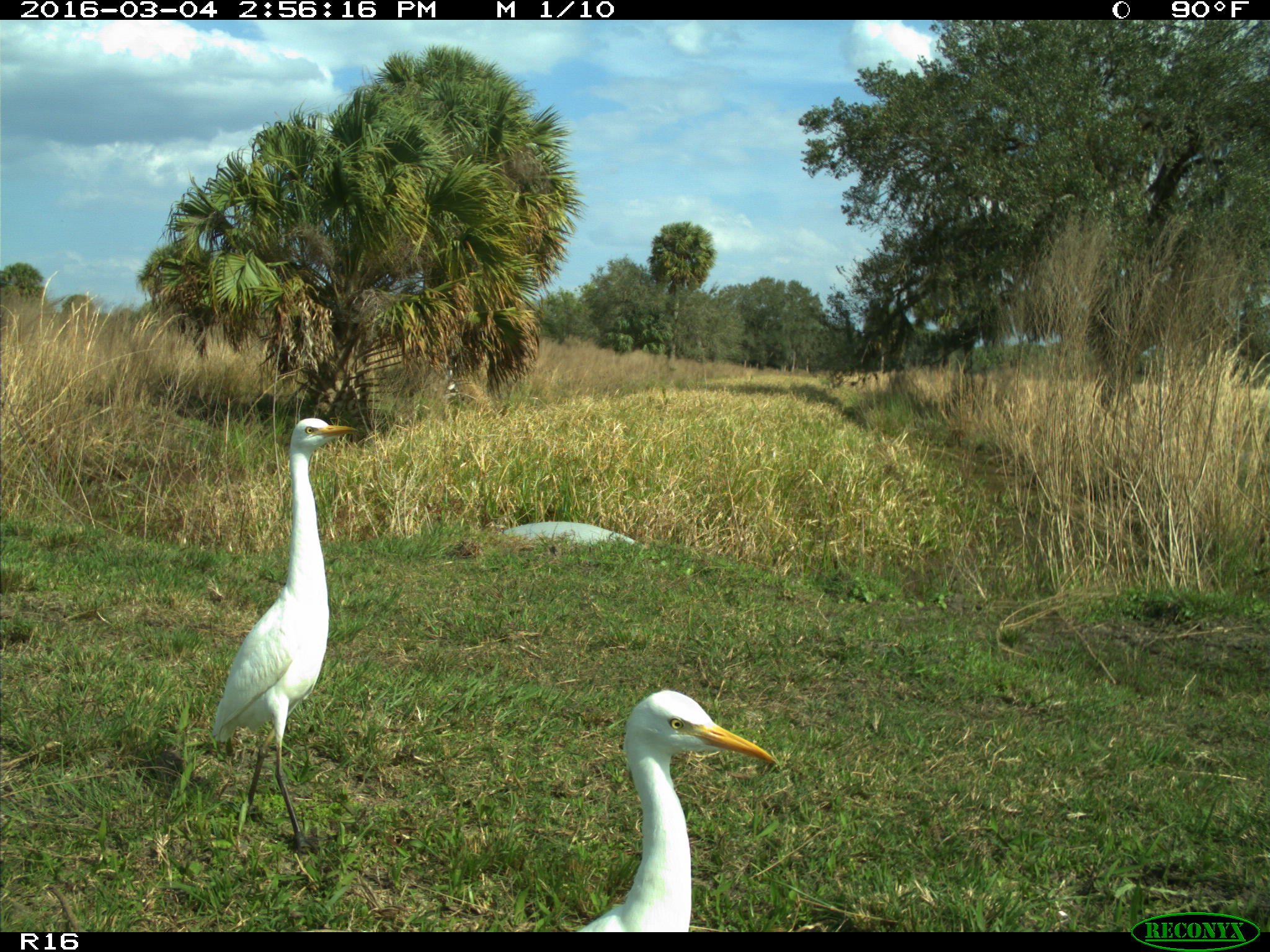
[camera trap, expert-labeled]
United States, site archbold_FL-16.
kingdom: Animalia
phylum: Chordata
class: Aves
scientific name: Aves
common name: birds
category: unidentified bird